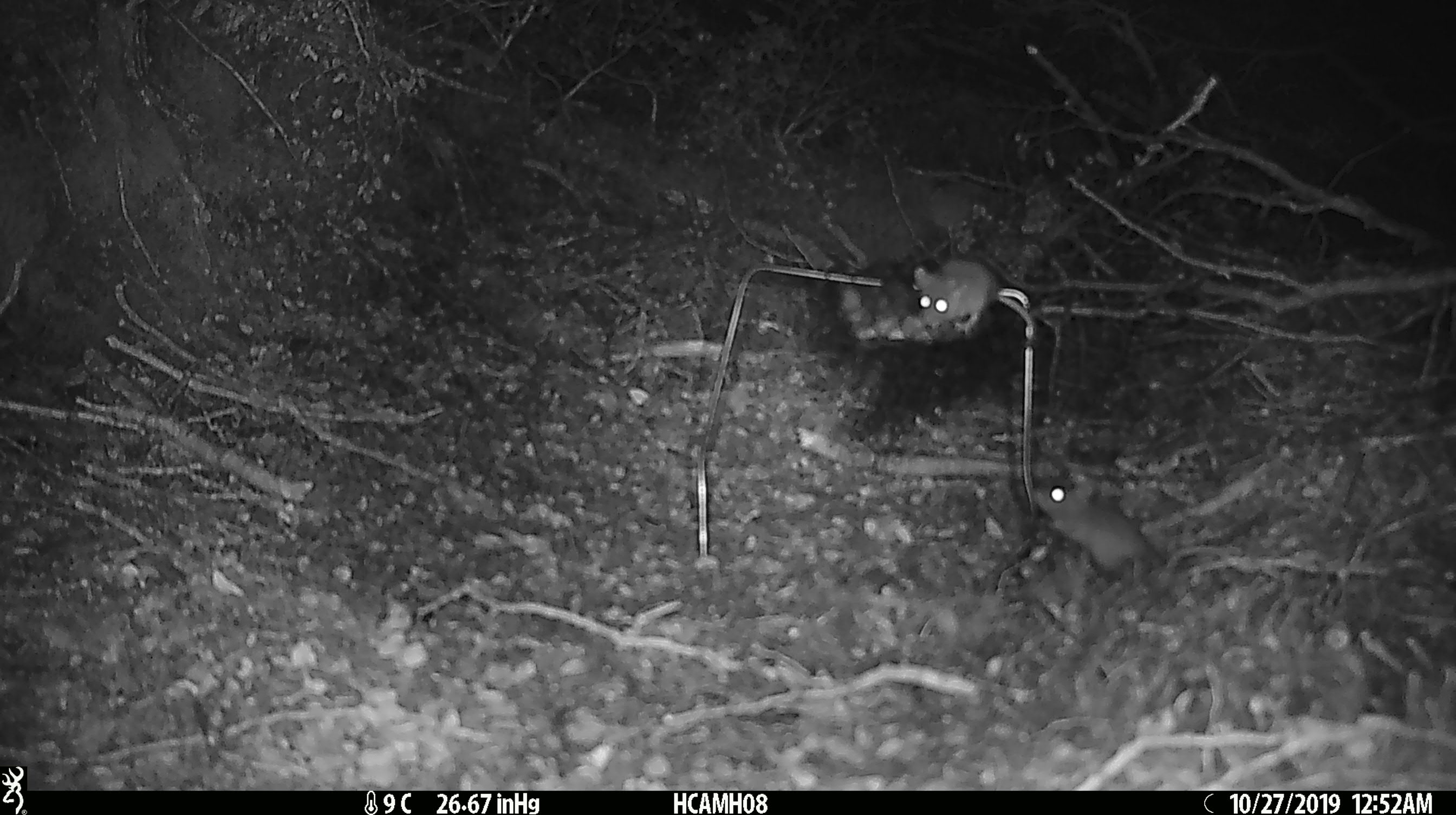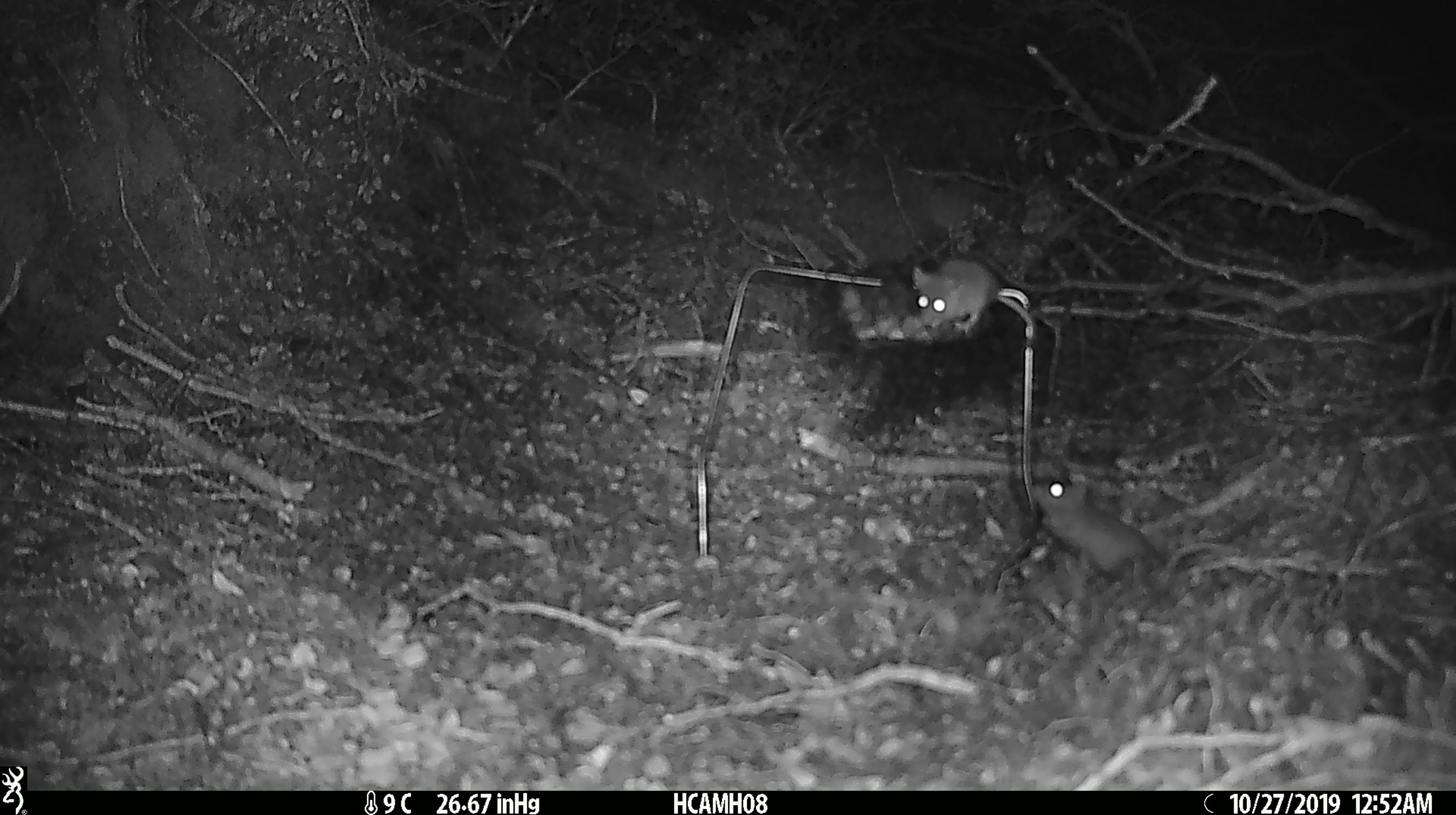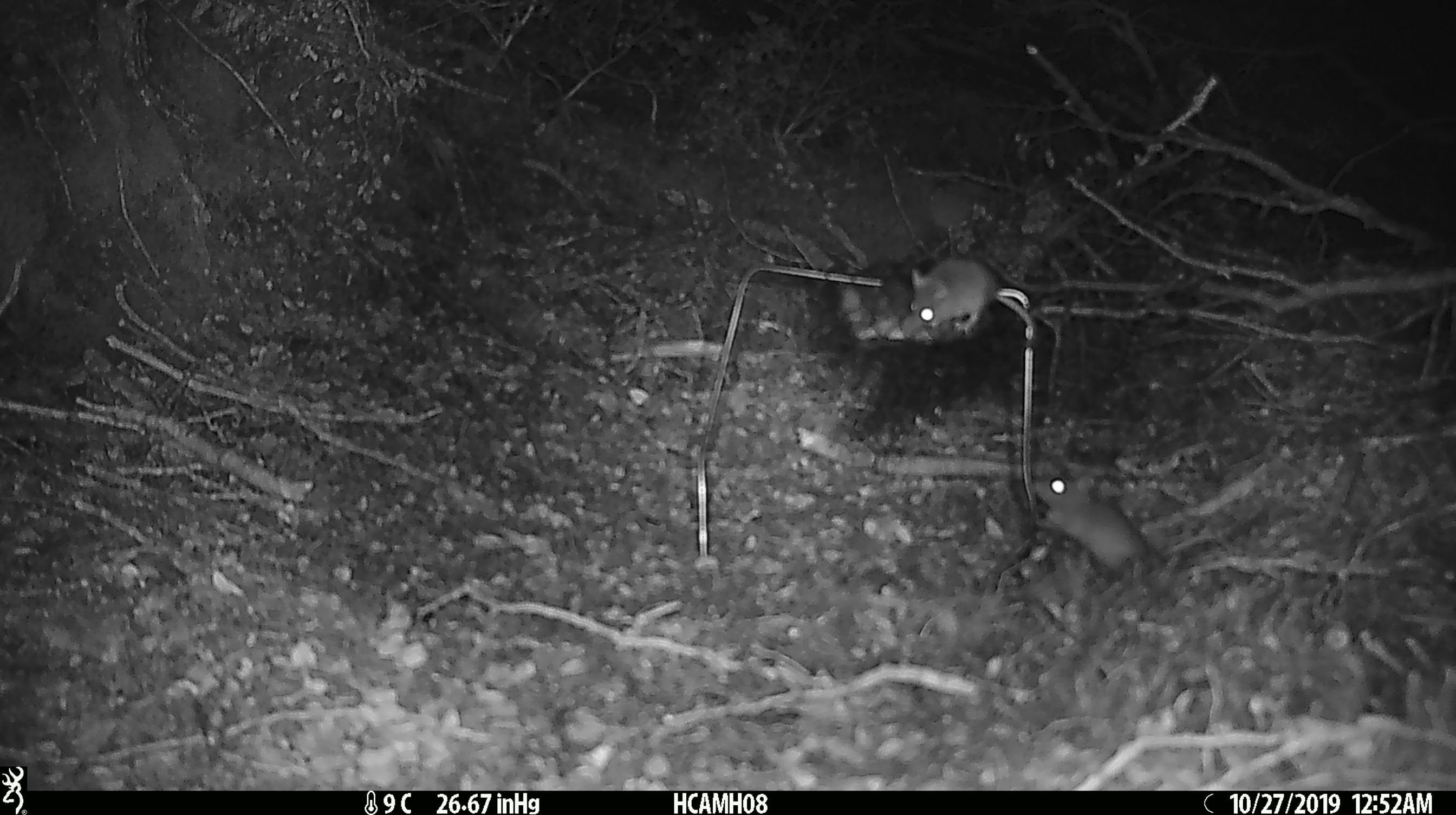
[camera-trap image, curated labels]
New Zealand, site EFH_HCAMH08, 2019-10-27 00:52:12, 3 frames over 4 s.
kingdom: Animalia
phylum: Chordata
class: Mammalia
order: Rodentia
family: Muridae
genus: Mus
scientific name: Mus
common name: mouse